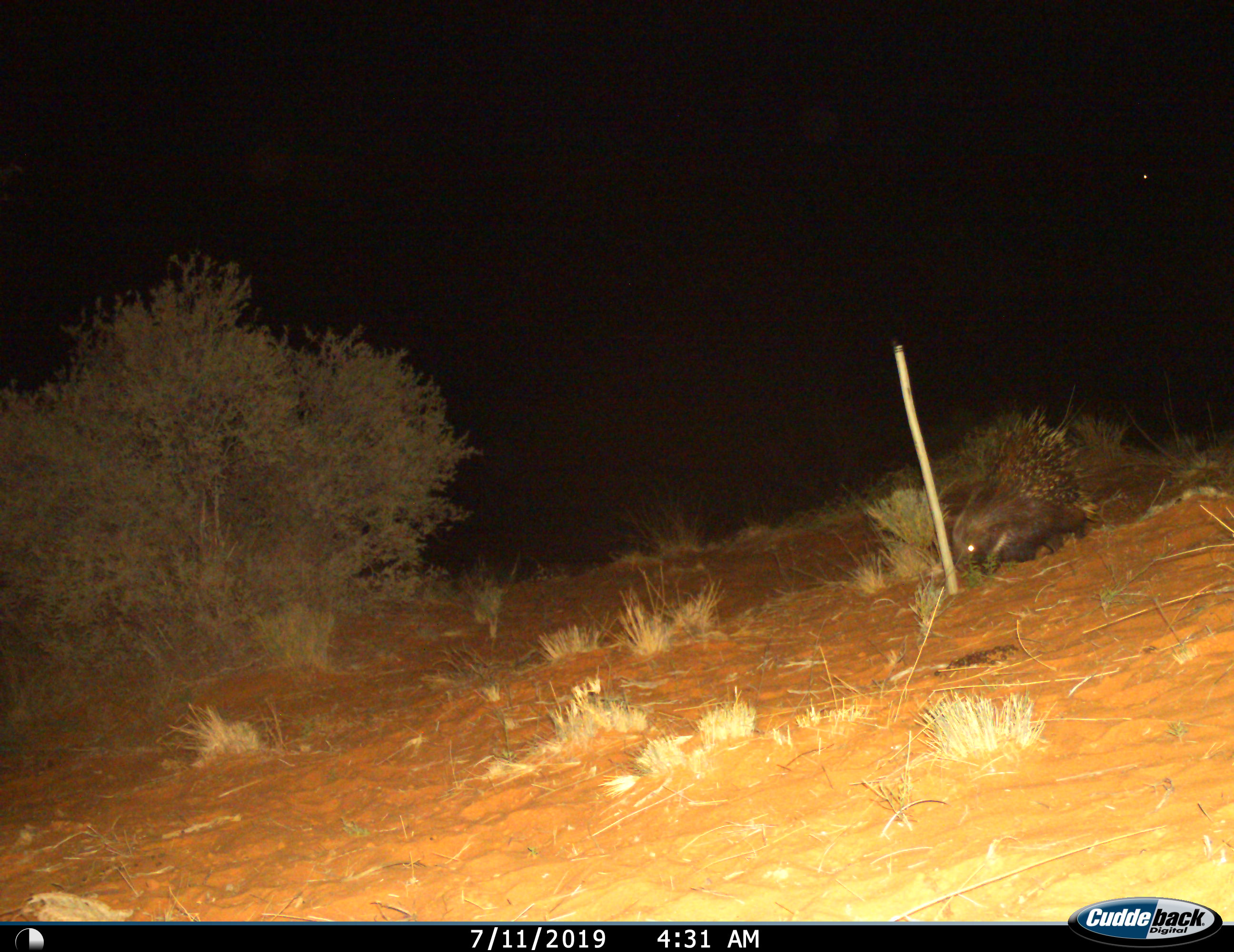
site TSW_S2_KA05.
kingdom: Animalia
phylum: Chordata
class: Mammalia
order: Rodentia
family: Hystricidae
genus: Hystrix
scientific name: Hystrix cristata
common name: crested porcupine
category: porcupine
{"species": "porcupine (crested porcupine) (Hystrix cristata)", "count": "1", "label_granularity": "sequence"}